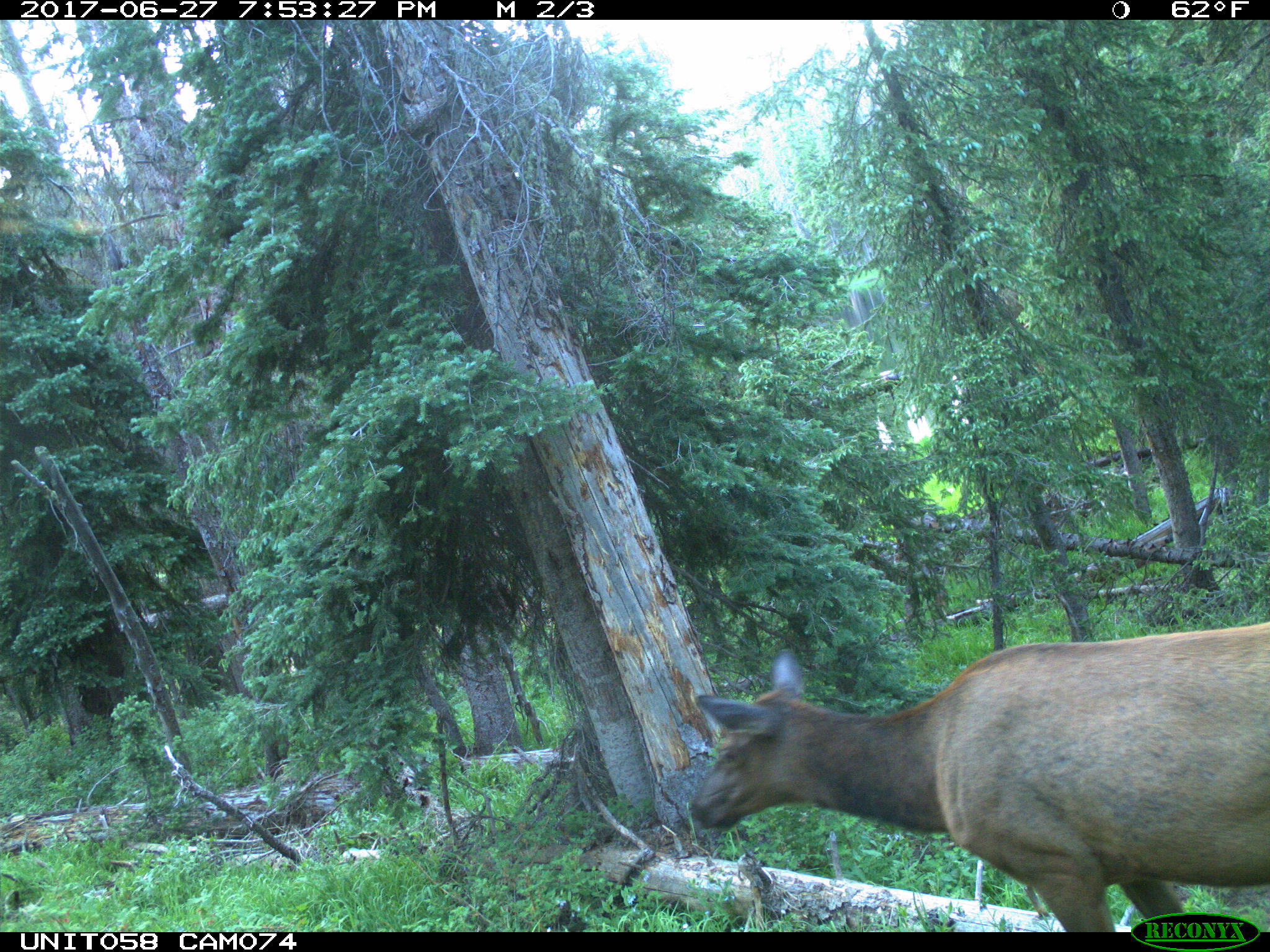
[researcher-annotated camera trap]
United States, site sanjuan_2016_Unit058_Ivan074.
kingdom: Animalia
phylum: Chordata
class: Mammalia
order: Artiodactyla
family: Cervidae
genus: Cervus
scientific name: Cervus elaphus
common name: red deer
Cervus elaphus (red deer).